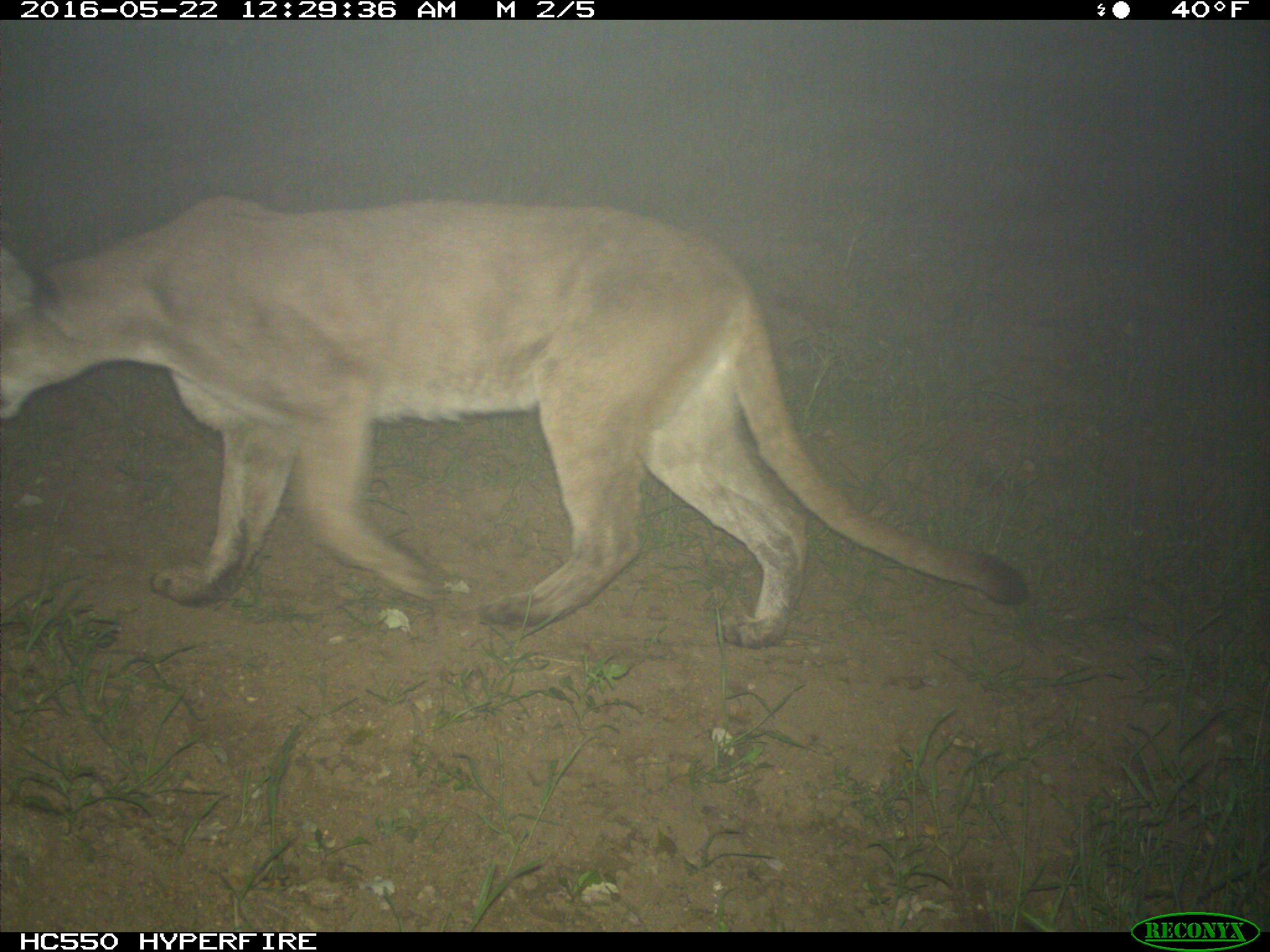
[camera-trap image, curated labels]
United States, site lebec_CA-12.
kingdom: Animalia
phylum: Chordata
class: Mammalia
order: Carnivora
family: Felidae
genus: Puma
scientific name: Puma concolor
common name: mountain lion